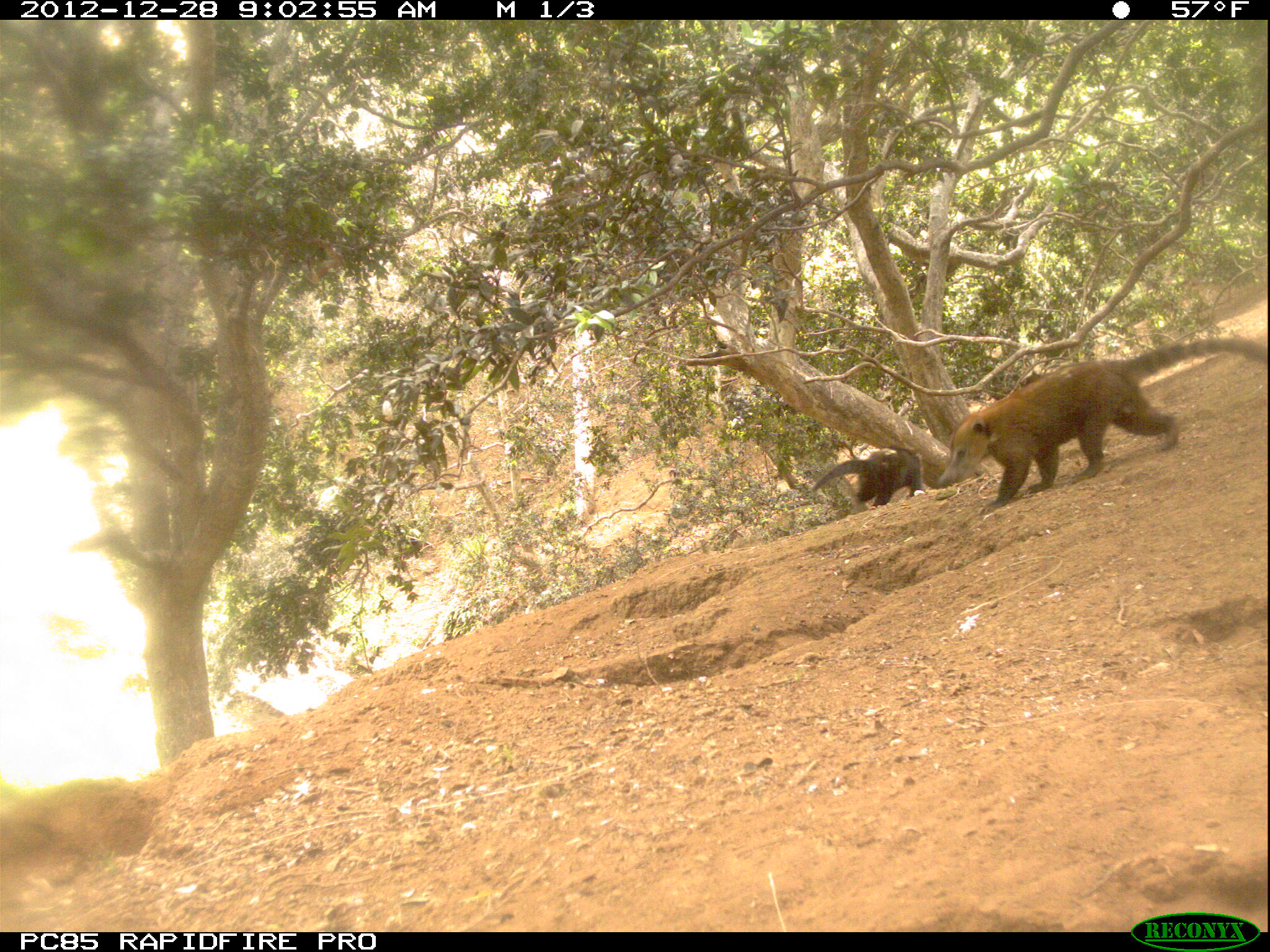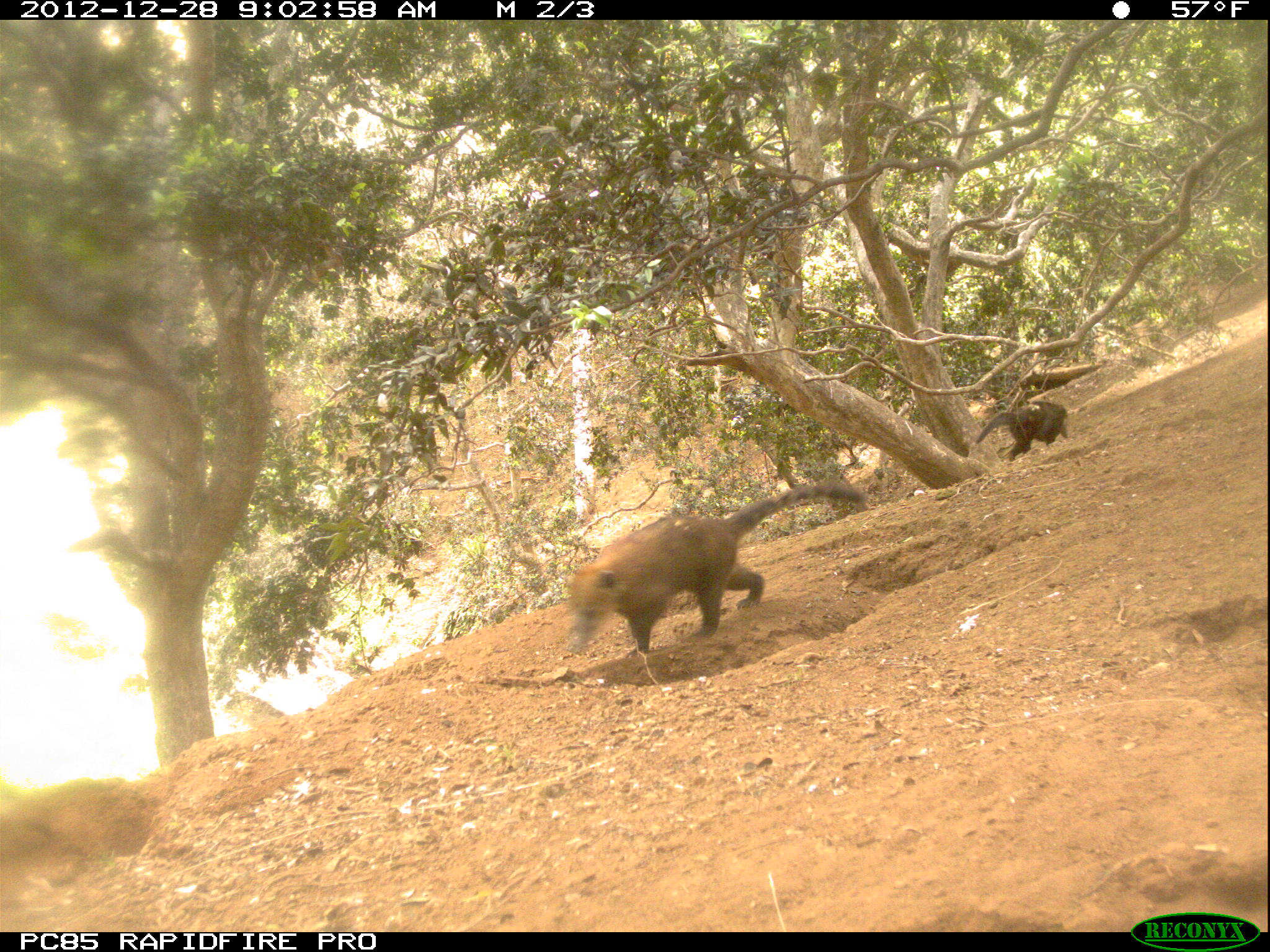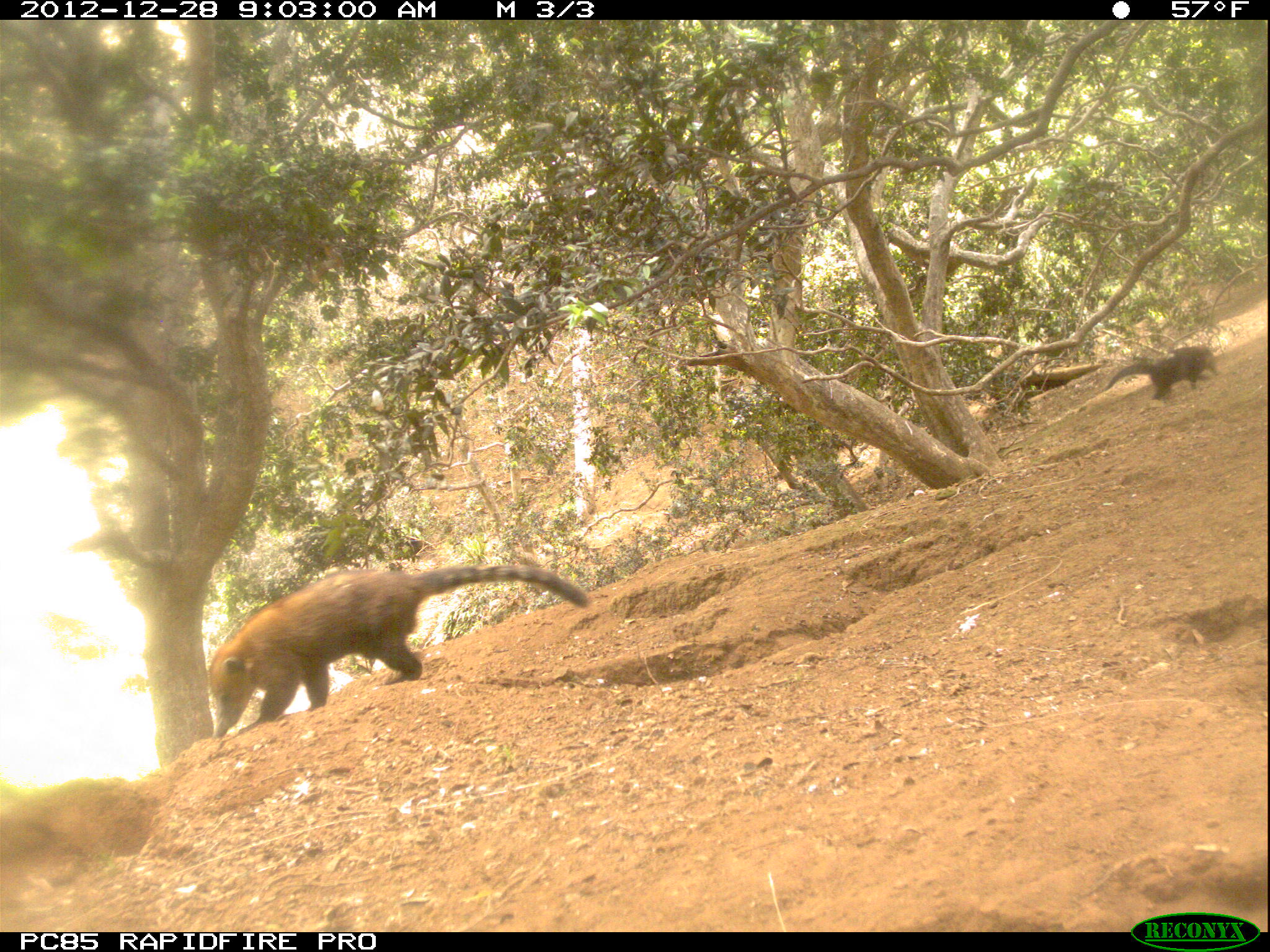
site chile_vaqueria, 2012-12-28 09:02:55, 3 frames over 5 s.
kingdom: Animalia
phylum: Chordata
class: Mammalia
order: Carnivora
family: Procyonidae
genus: Nasua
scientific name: Nasua nasua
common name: coati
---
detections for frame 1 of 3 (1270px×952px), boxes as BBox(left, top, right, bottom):
coati: BBox(931, 335, 1240, 506); BBox(818, 441, 921, 522)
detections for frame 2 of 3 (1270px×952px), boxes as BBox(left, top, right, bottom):
coati: BBox(558, 478, 866, 671); BBox(969, 393, 1073, 460)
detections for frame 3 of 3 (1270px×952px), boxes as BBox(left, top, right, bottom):
coati: BBox(200, 561, 586, 740); BBox(1088, 340, 1220, 405)